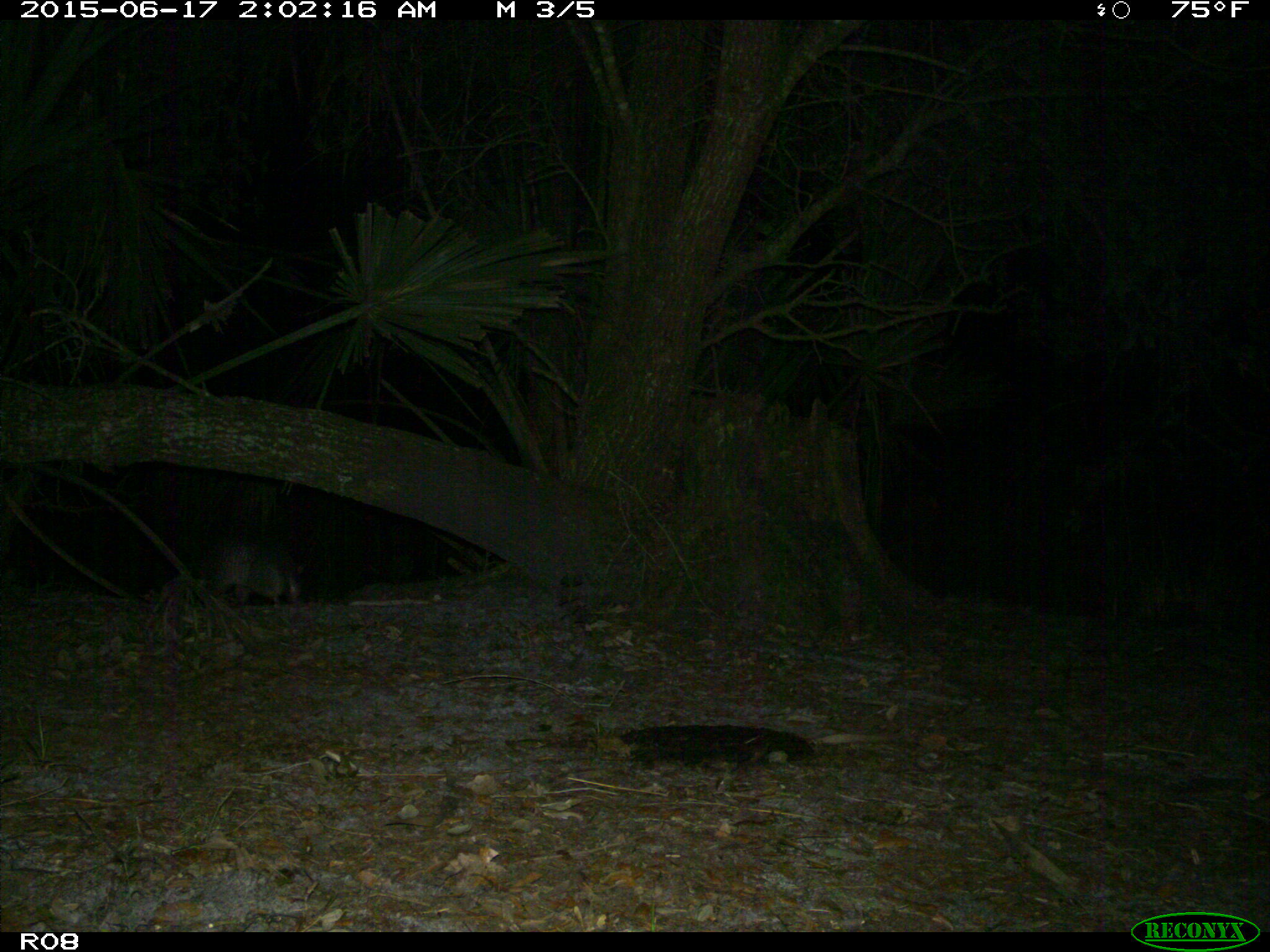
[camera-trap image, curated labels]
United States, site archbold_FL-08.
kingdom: Animalia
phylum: Chordata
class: Mammalia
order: Cingulata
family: Dasypodidae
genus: Dasypus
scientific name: Dasypus novemcinctus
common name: nine-banded armadillo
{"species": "Dasypus novemcinctus (nine-banded armadillo)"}